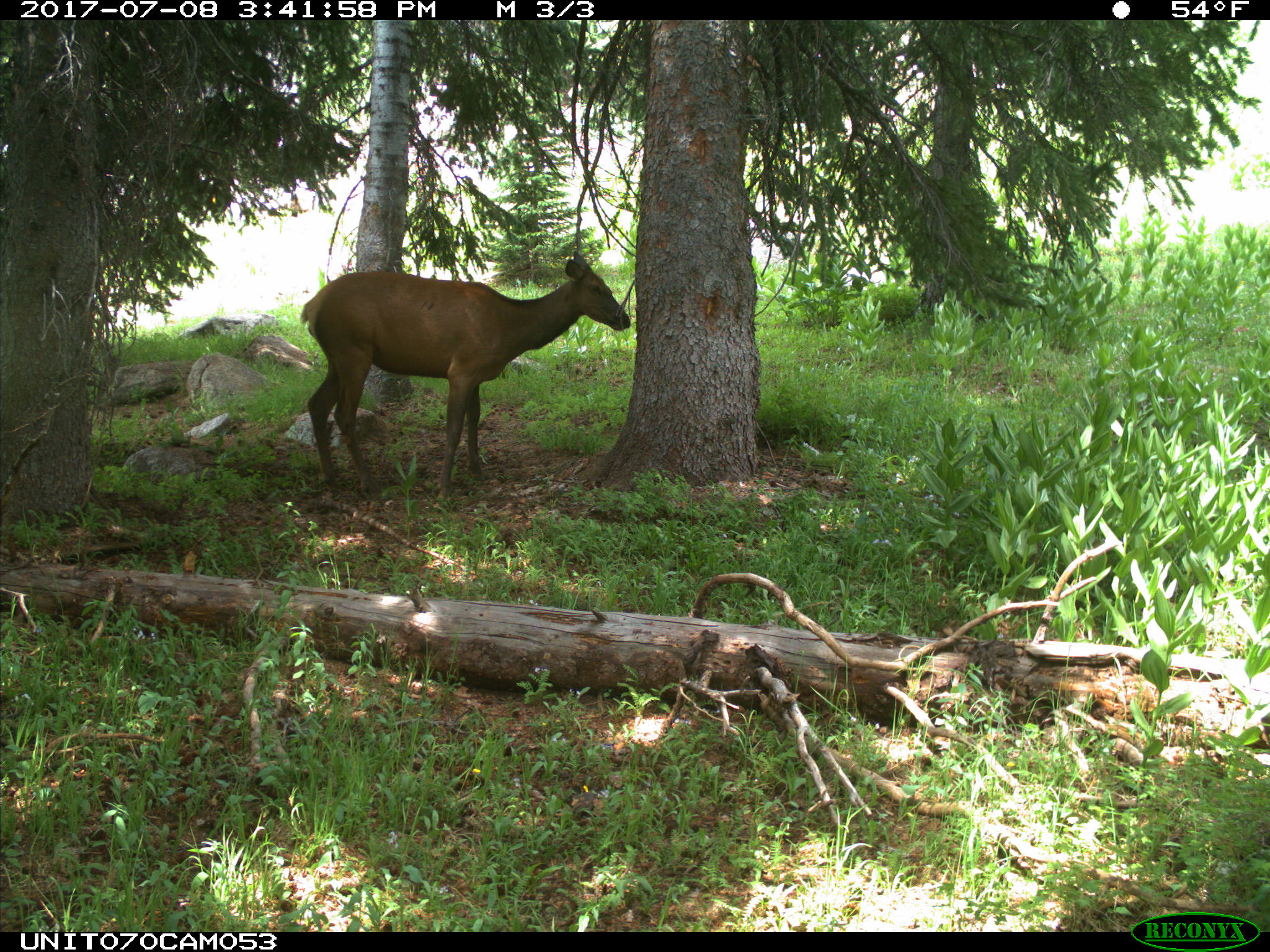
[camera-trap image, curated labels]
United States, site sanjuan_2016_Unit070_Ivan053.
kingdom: Animalia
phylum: Chordata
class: Mammalia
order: Artiodactyla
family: Cervidae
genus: Cervus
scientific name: Cervus elaphus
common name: red deer